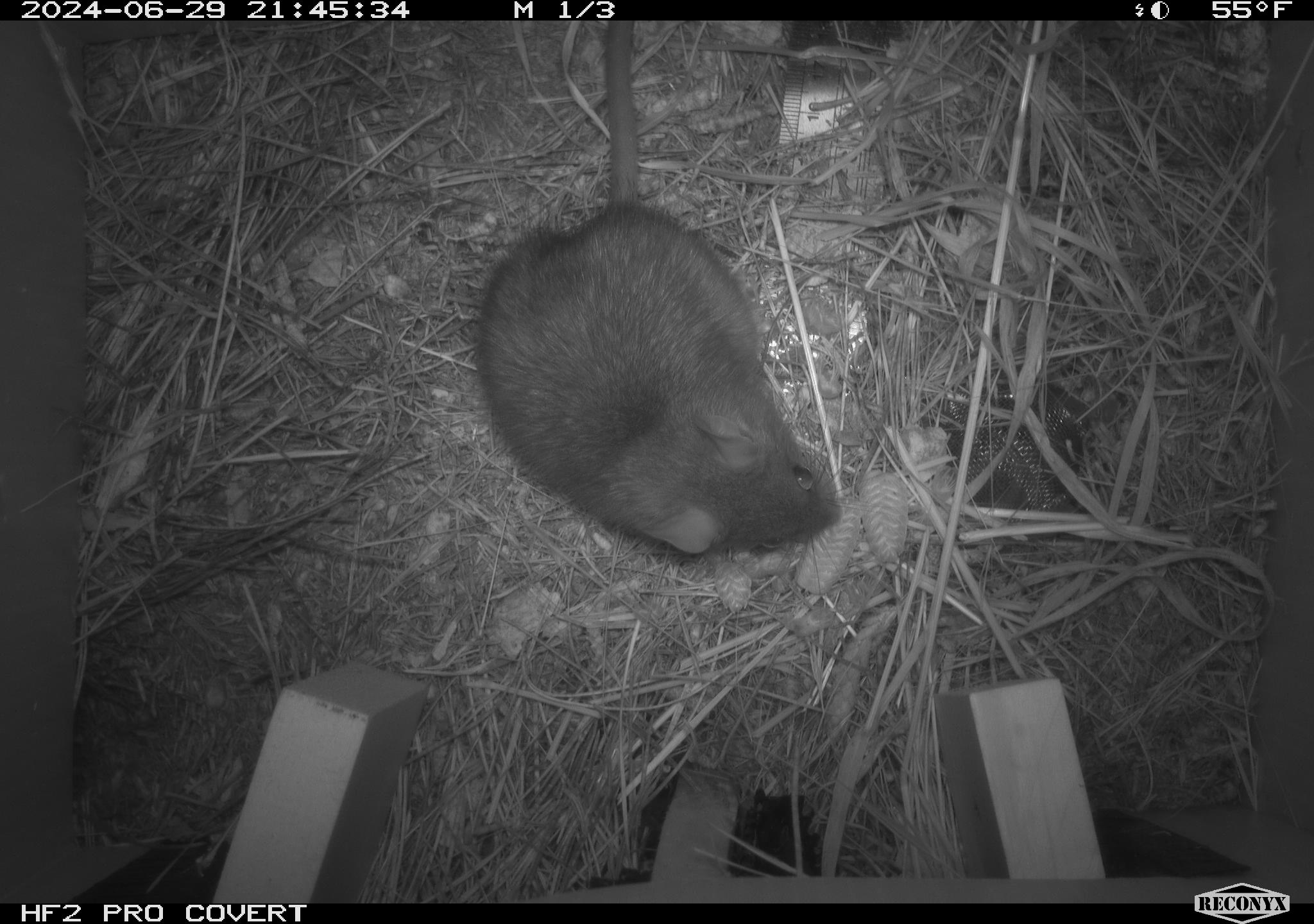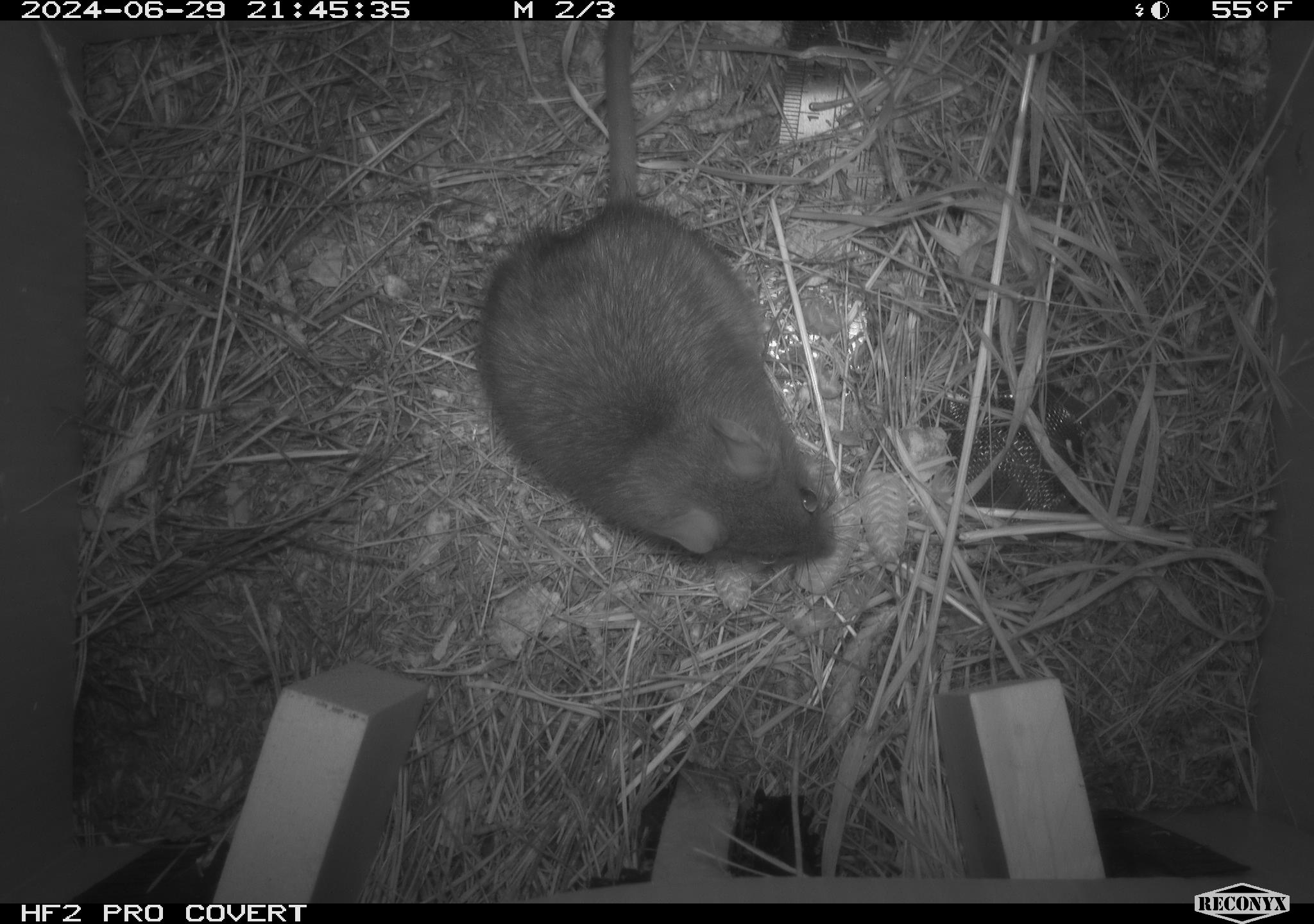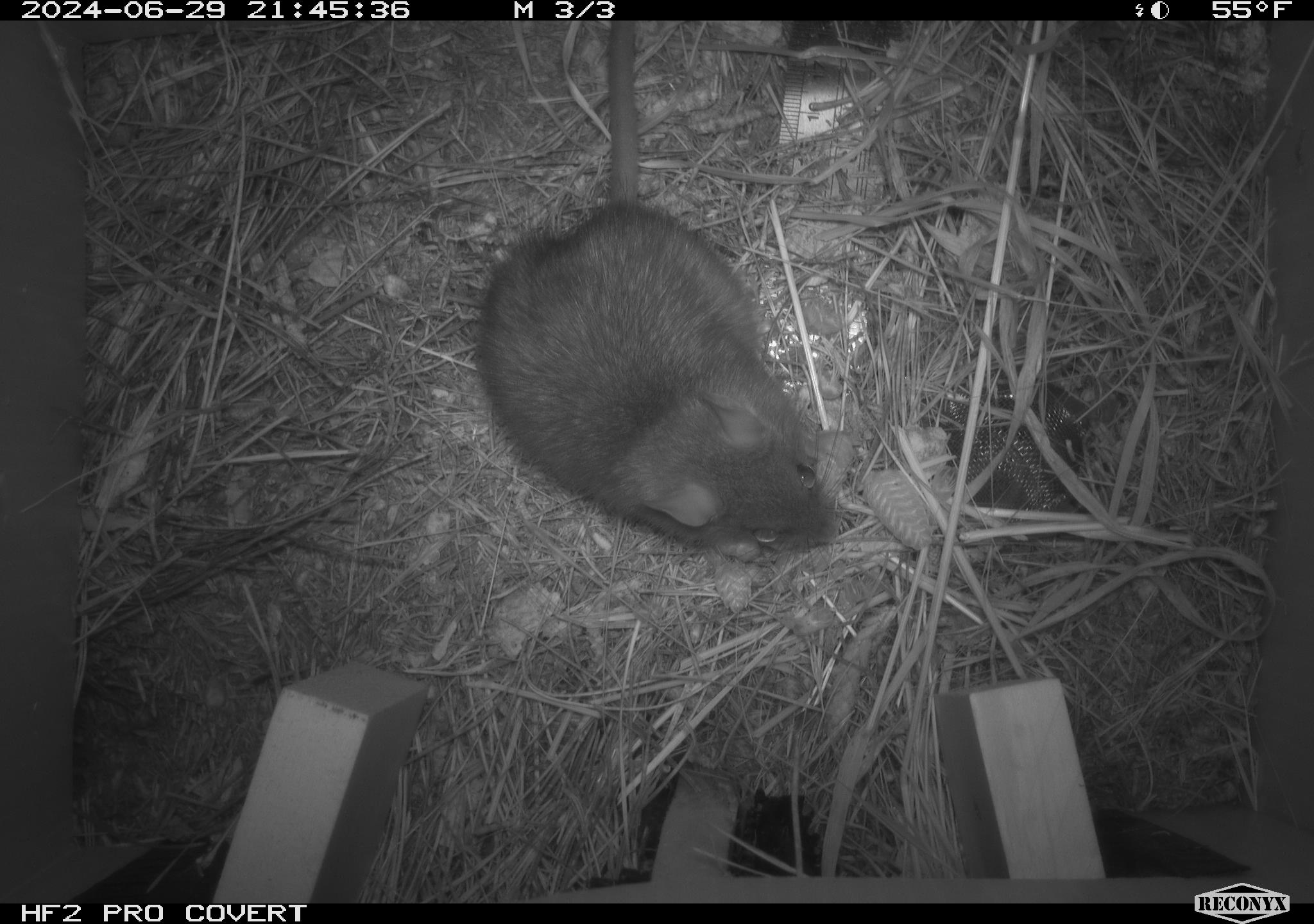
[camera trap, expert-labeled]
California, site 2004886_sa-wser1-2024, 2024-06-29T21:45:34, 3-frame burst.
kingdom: Animalia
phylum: Chordata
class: Mammalia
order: Rodentia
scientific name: Rodentia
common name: woodrat or rat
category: woodrat or rat species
Woodrat or rat species (woodrat or rat) (Rodentia).